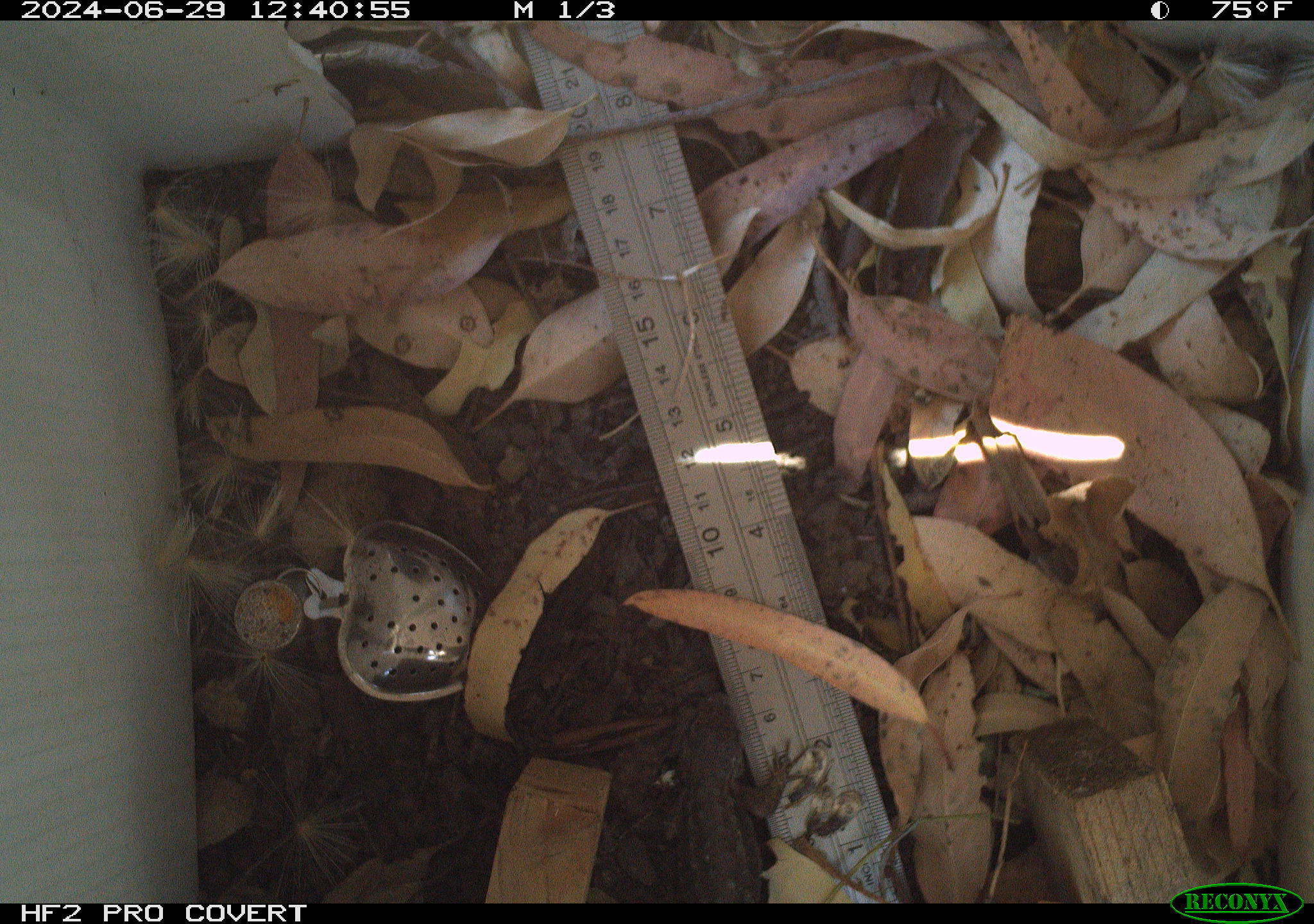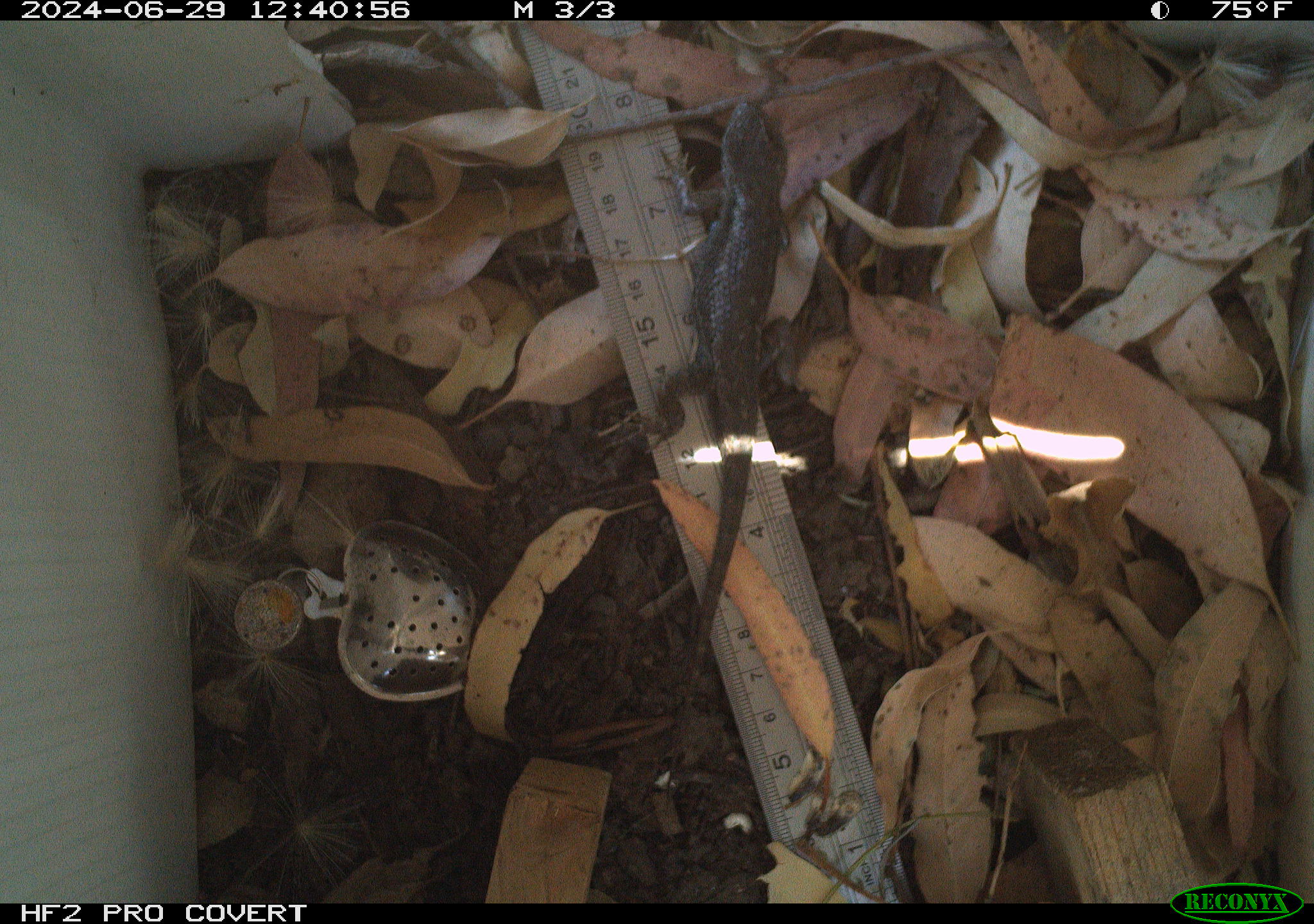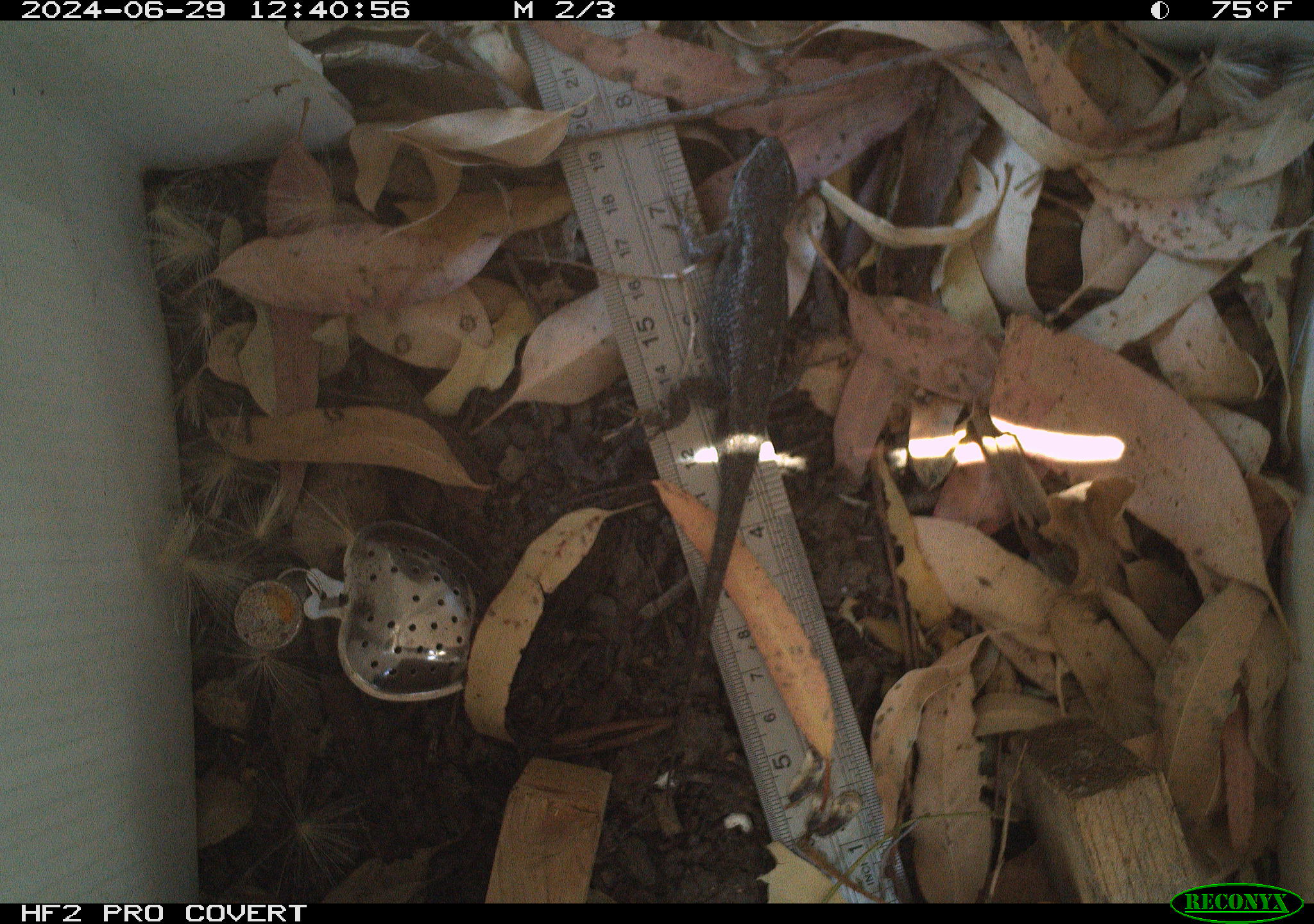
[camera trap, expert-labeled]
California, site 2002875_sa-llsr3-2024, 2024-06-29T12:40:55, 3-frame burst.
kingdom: Animalia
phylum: Chordata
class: Reptilia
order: Squamata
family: Phrynosomatidae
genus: Sceloporus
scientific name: Sceloporus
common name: spiny lizards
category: sceloporus species